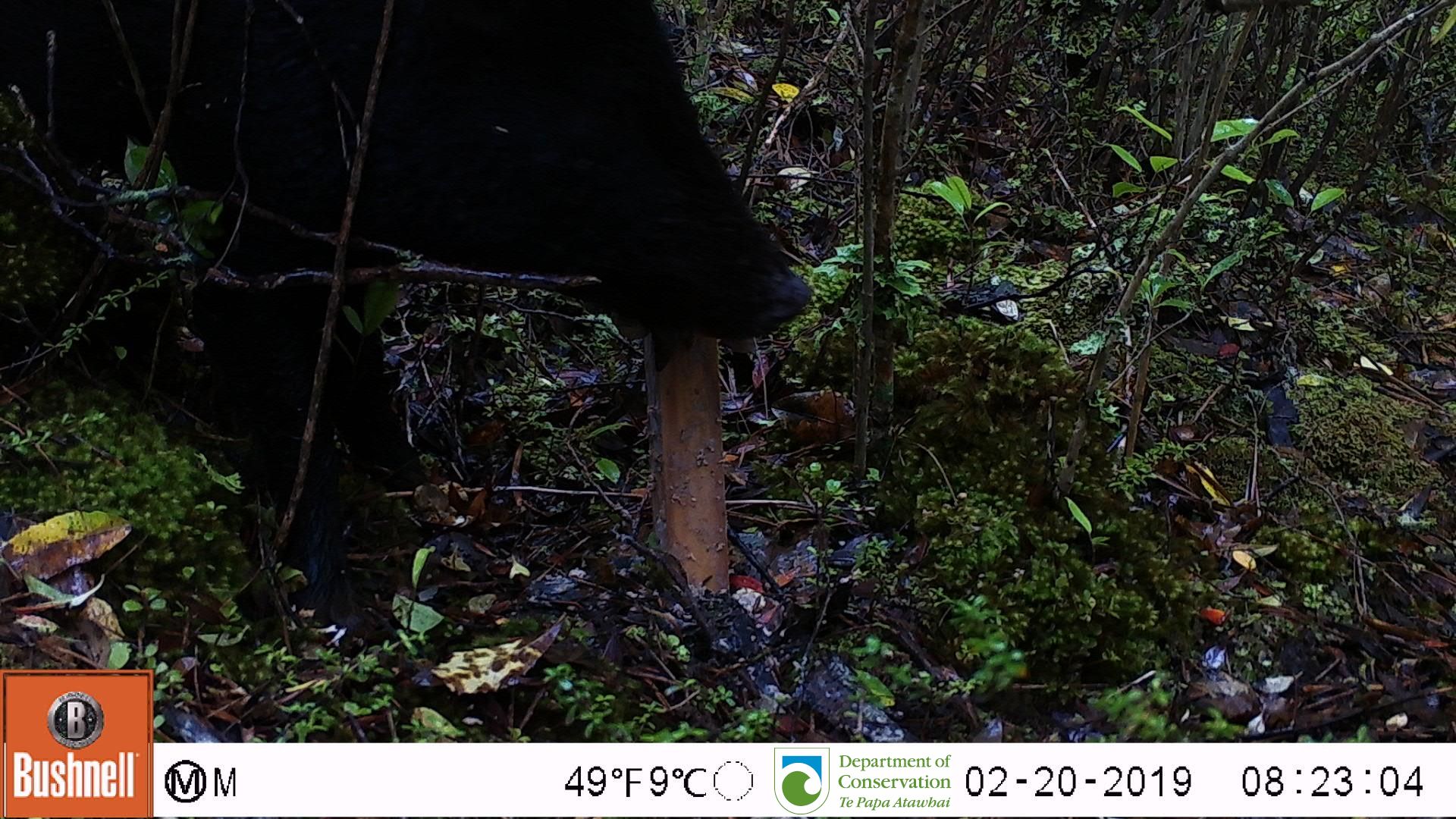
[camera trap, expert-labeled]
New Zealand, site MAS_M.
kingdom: Animalia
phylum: Chordata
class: Mammalia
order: Artiodactyla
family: Suidae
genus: Sus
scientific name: Sus scrofa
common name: pig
Pig (Sus scrofa).